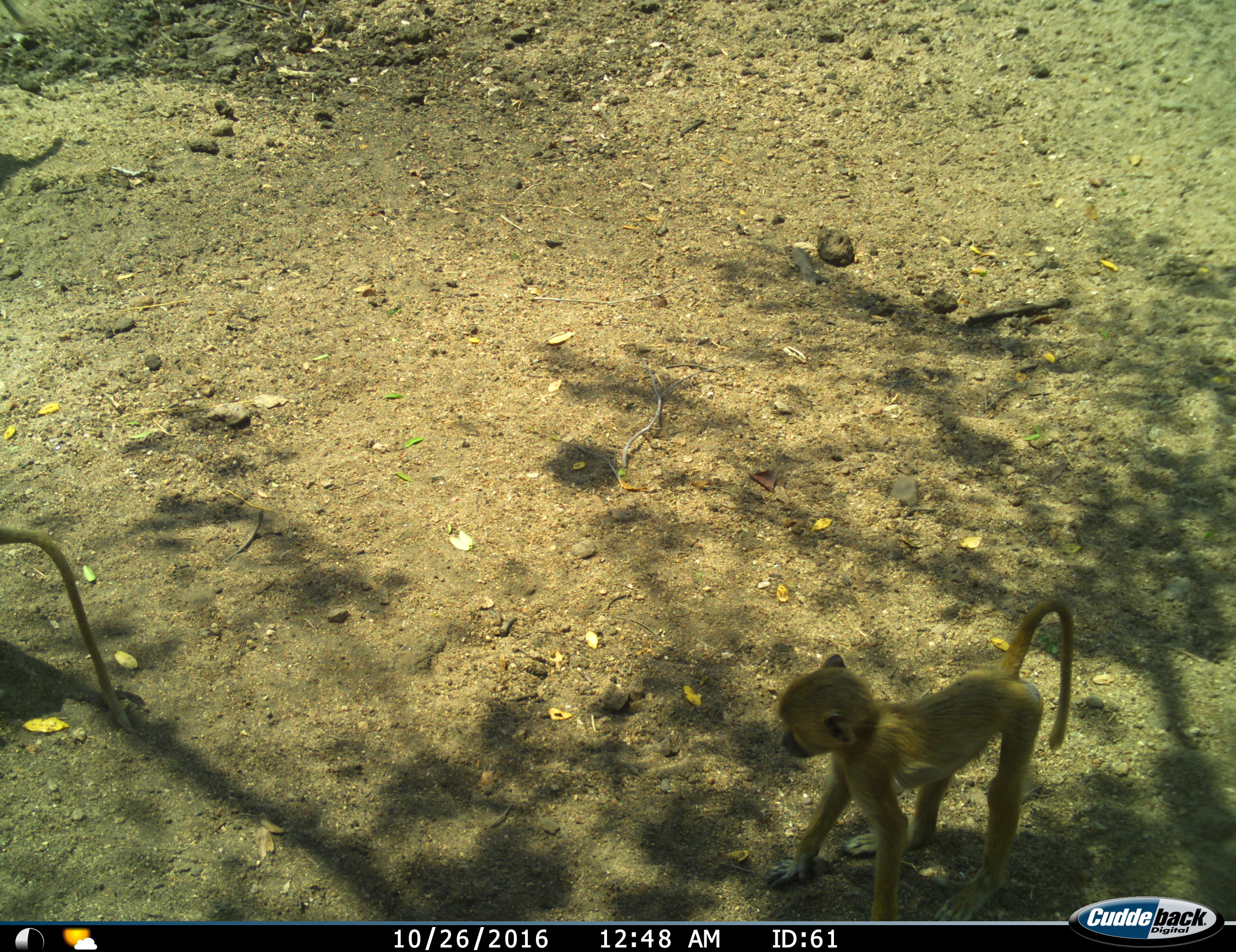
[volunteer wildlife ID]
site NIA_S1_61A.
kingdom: Animalia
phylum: Chordata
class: Mammalia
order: Primates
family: Cercopithecidae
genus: Papio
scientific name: Papio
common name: baboon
Baboon (Papio), count 2. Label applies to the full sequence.